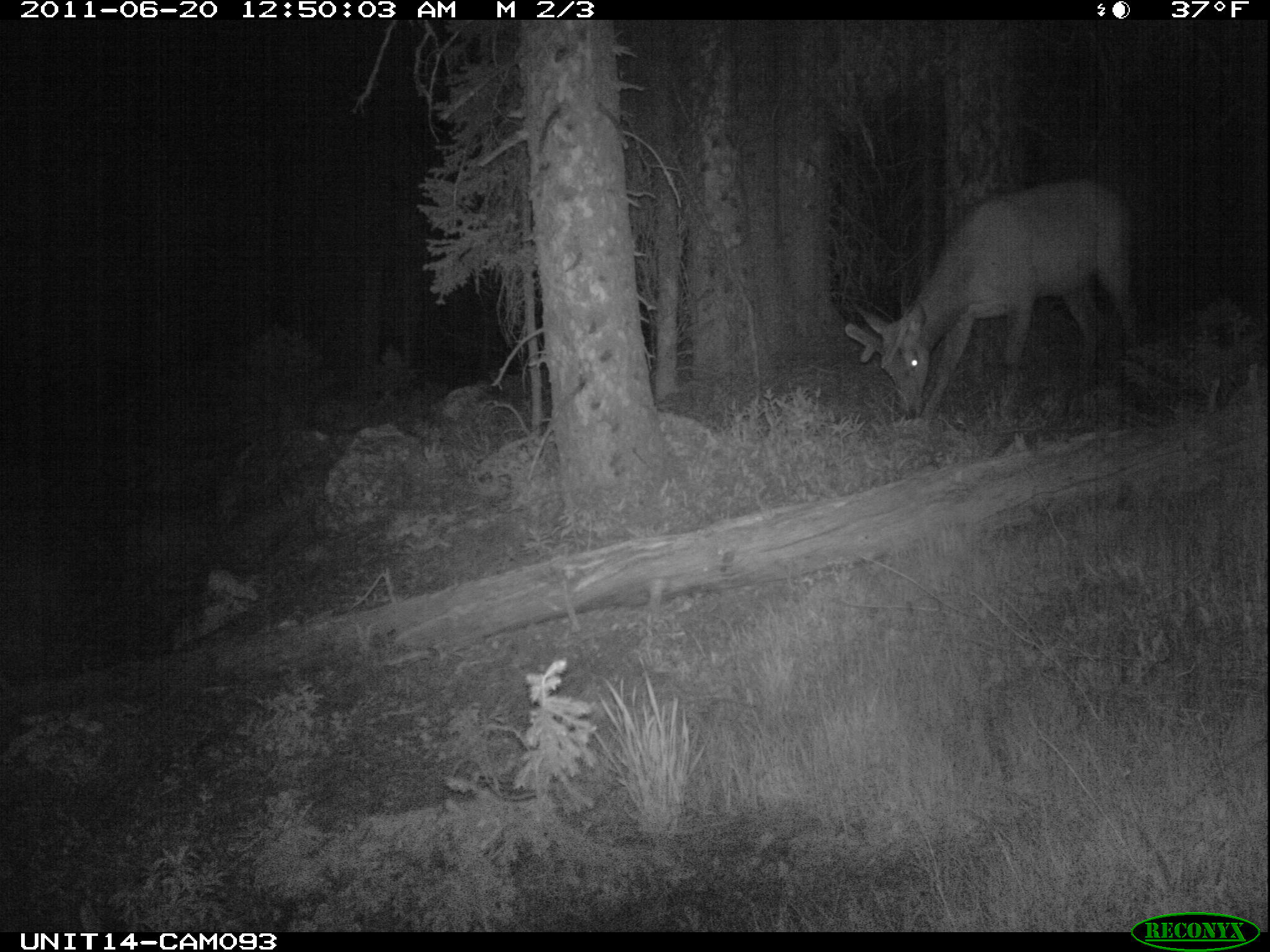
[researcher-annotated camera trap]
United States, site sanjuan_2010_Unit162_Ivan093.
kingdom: Animalia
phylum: Chordata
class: Mammalia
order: Artiodactyla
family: Cervidae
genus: Cervus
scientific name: Cervus elaphus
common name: red deer